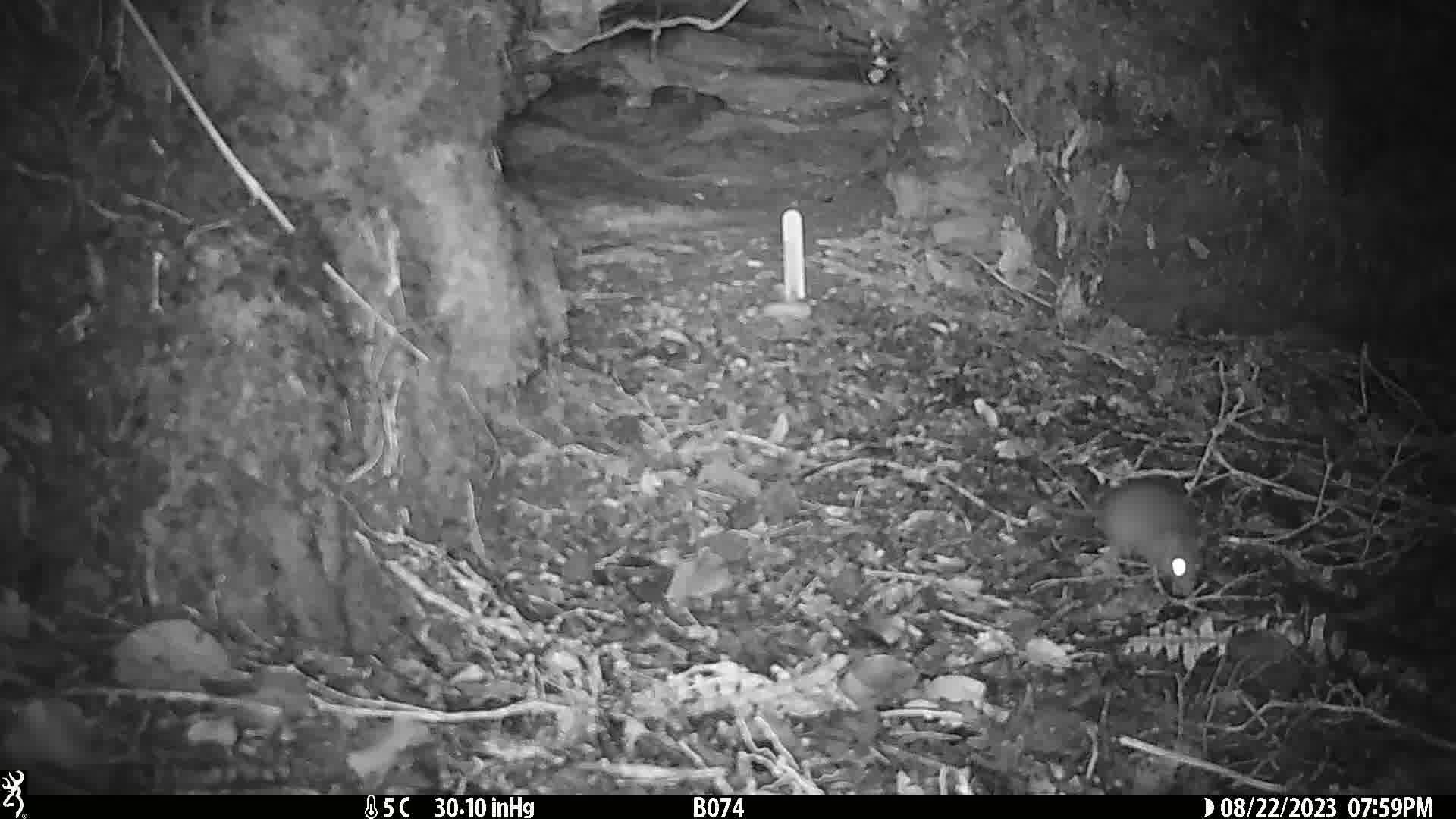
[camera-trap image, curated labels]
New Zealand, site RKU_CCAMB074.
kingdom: Animalia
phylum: Chordata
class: Mammalia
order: Rodentia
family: Muridae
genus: Rattus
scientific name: Rattus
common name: rat